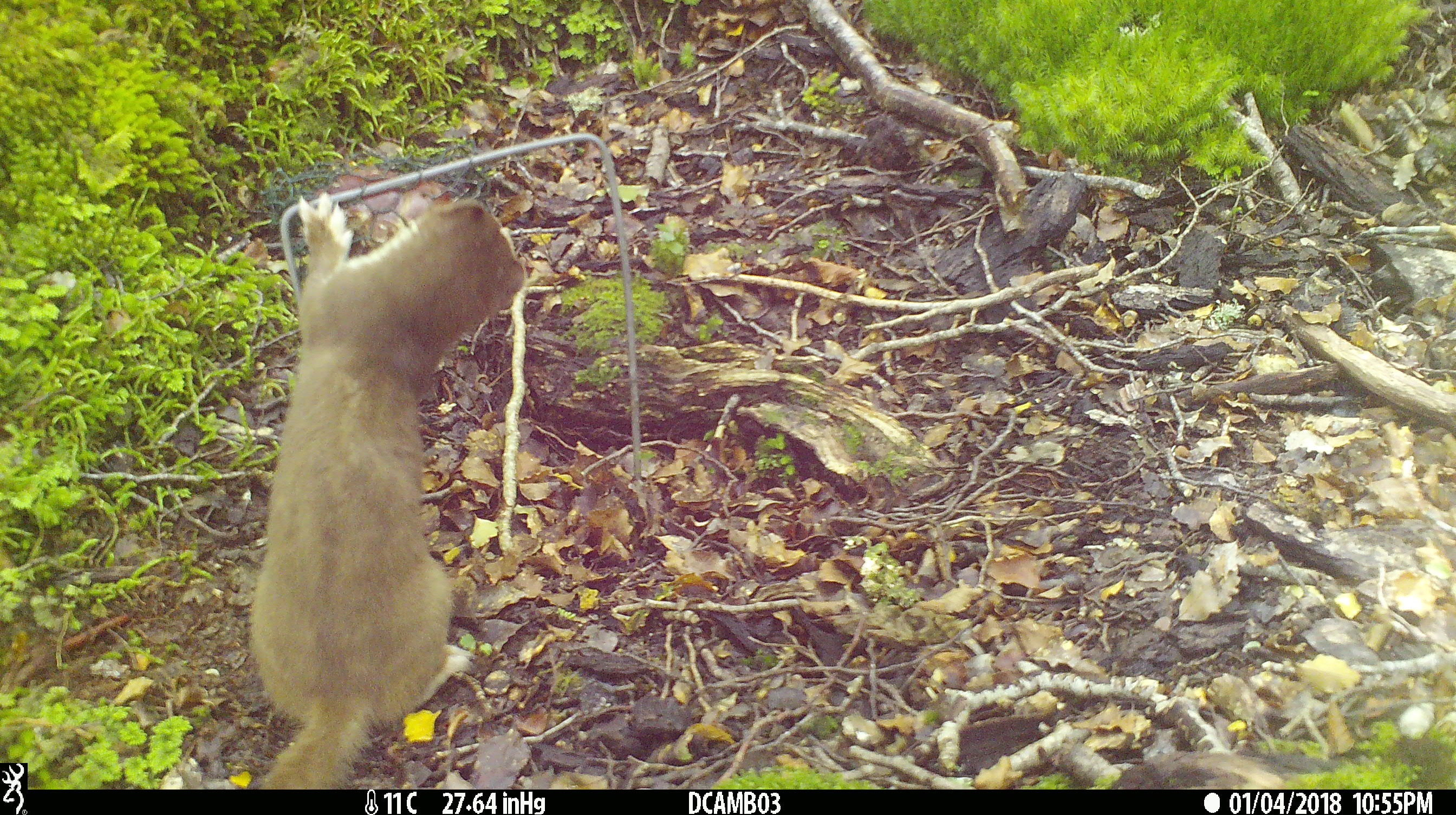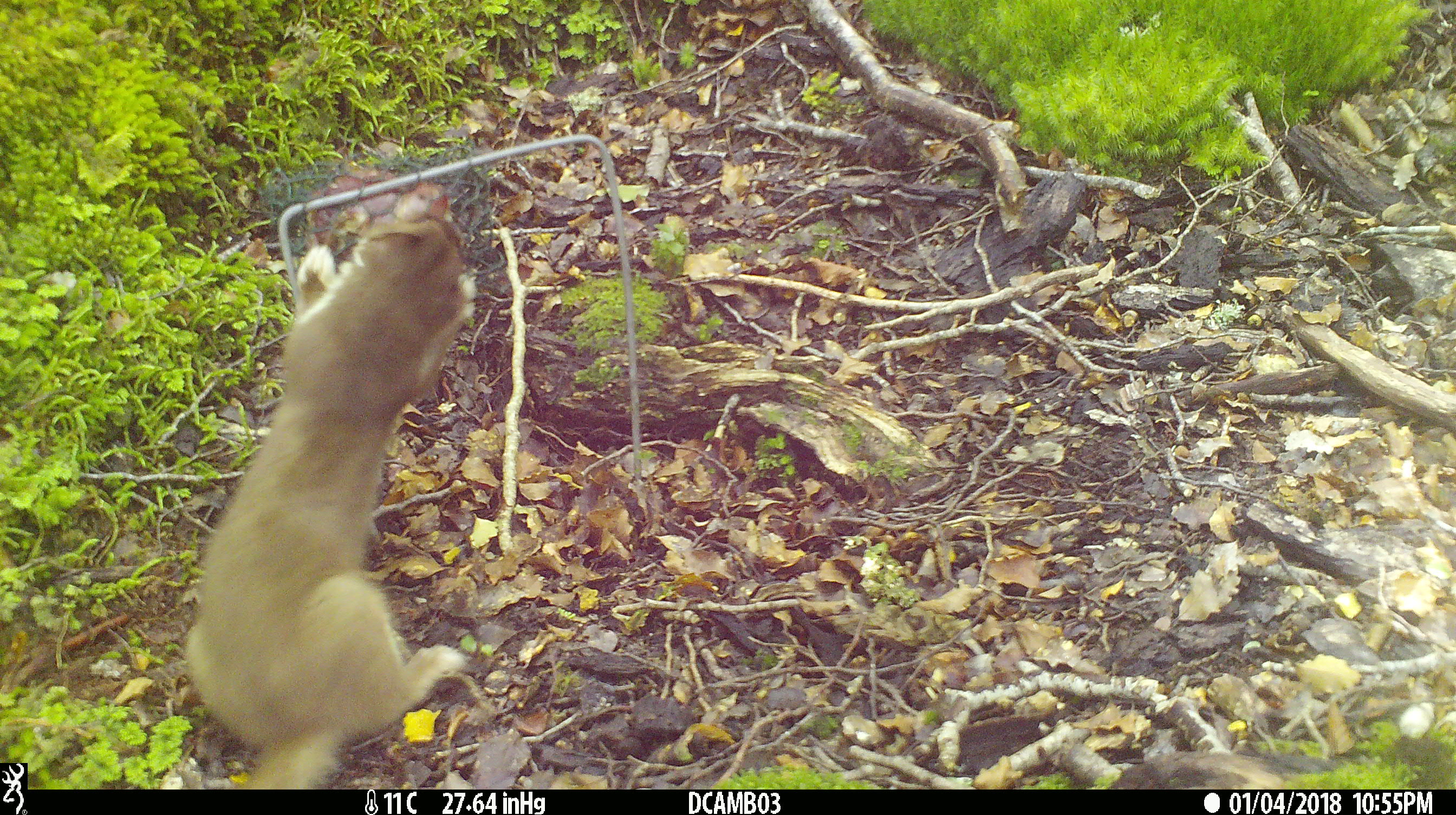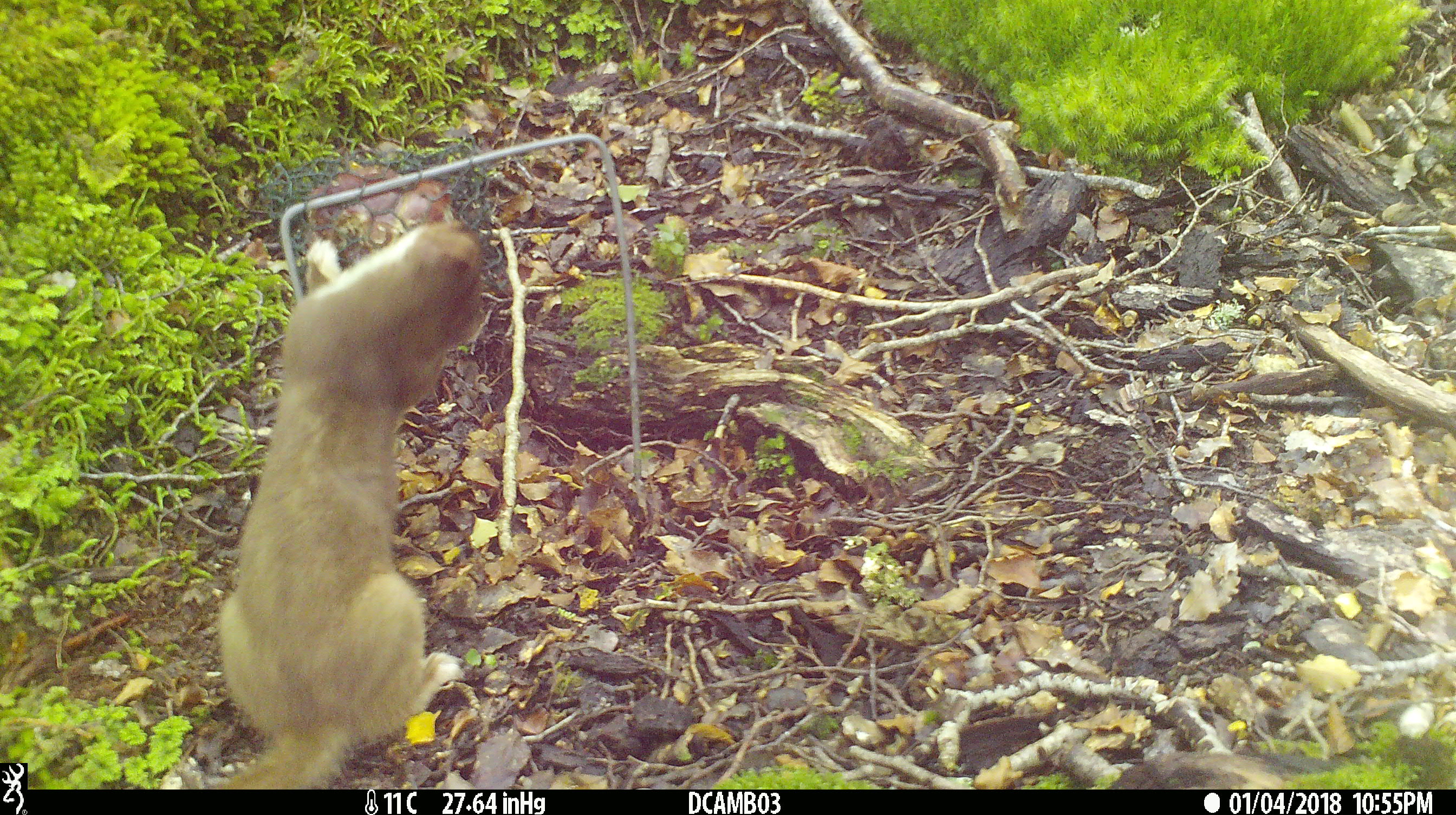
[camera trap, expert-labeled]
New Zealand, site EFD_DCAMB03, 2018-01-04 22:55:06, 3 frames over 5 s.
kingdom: Animalia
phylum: Chordata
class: Mammalia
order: Carnivora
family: Mustelidae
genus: Mustela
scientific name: Mustela erminea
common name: stoat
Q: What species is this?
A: Stoat (Mustela erminea).